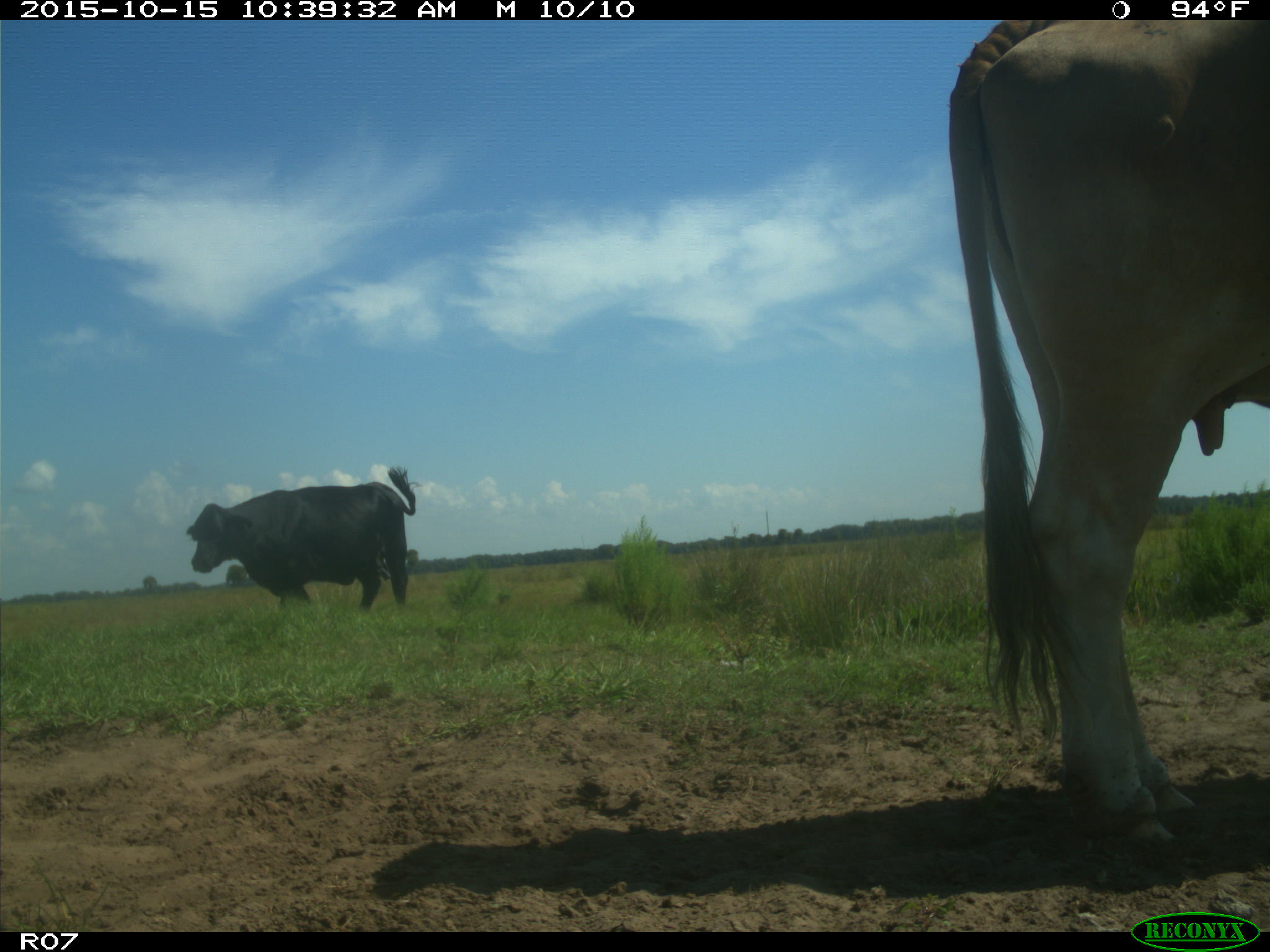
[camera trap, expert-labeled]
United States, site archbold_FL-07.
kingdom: Animalia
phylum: Chordata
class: Mammalia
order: Artiodactyla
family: Bovidae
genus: Bos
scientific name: Bos taurus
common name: domestic cow